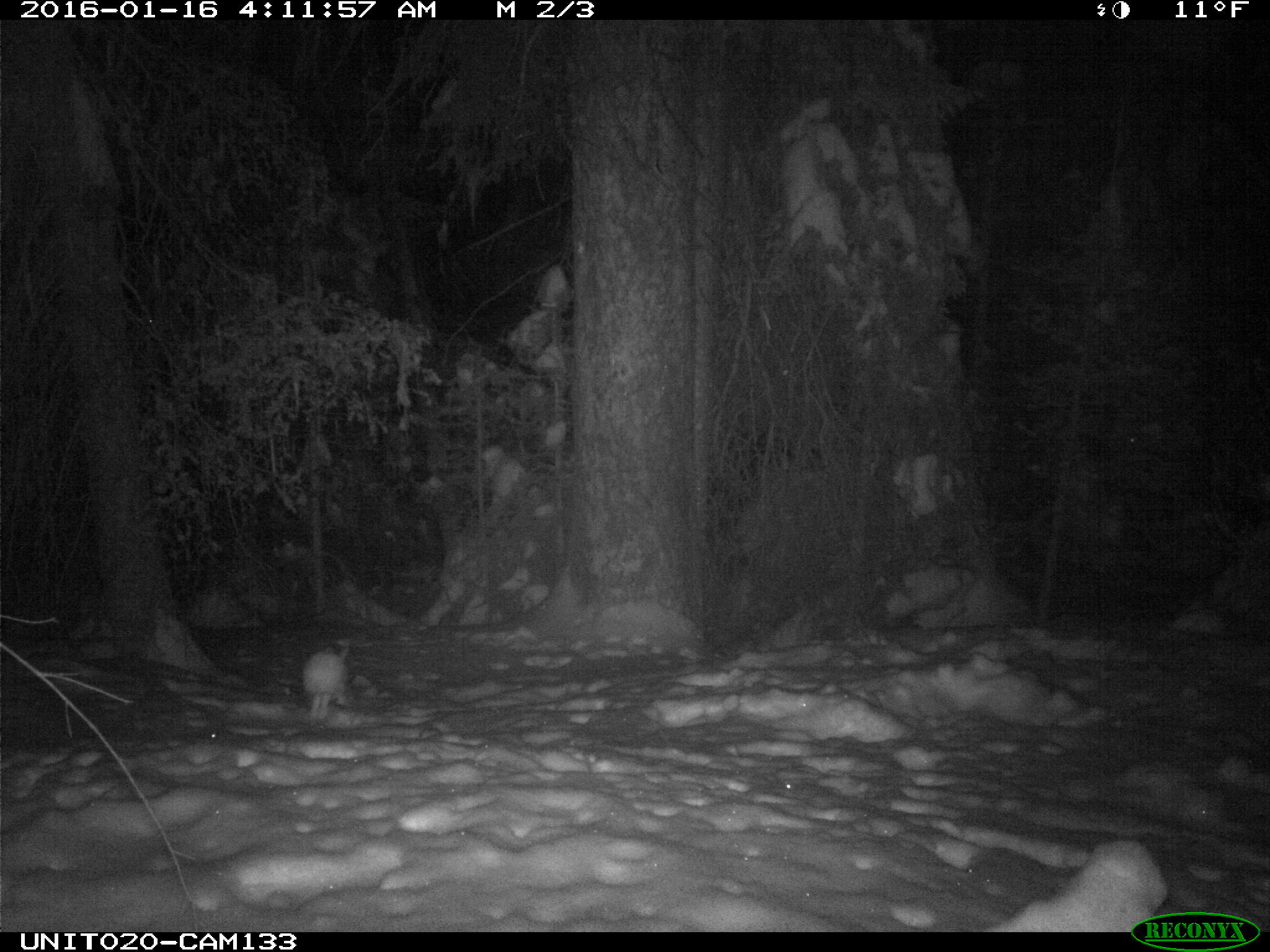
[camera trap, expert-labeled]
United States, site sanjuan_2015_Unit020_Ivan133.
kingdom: Animalia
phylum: Chordata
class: Mammalia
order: Lagomorpha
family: Leporidae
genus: Lepus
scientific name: Lepus americanus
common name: snowshoe hare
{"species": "Lepus americanus (snowshoe hare)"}